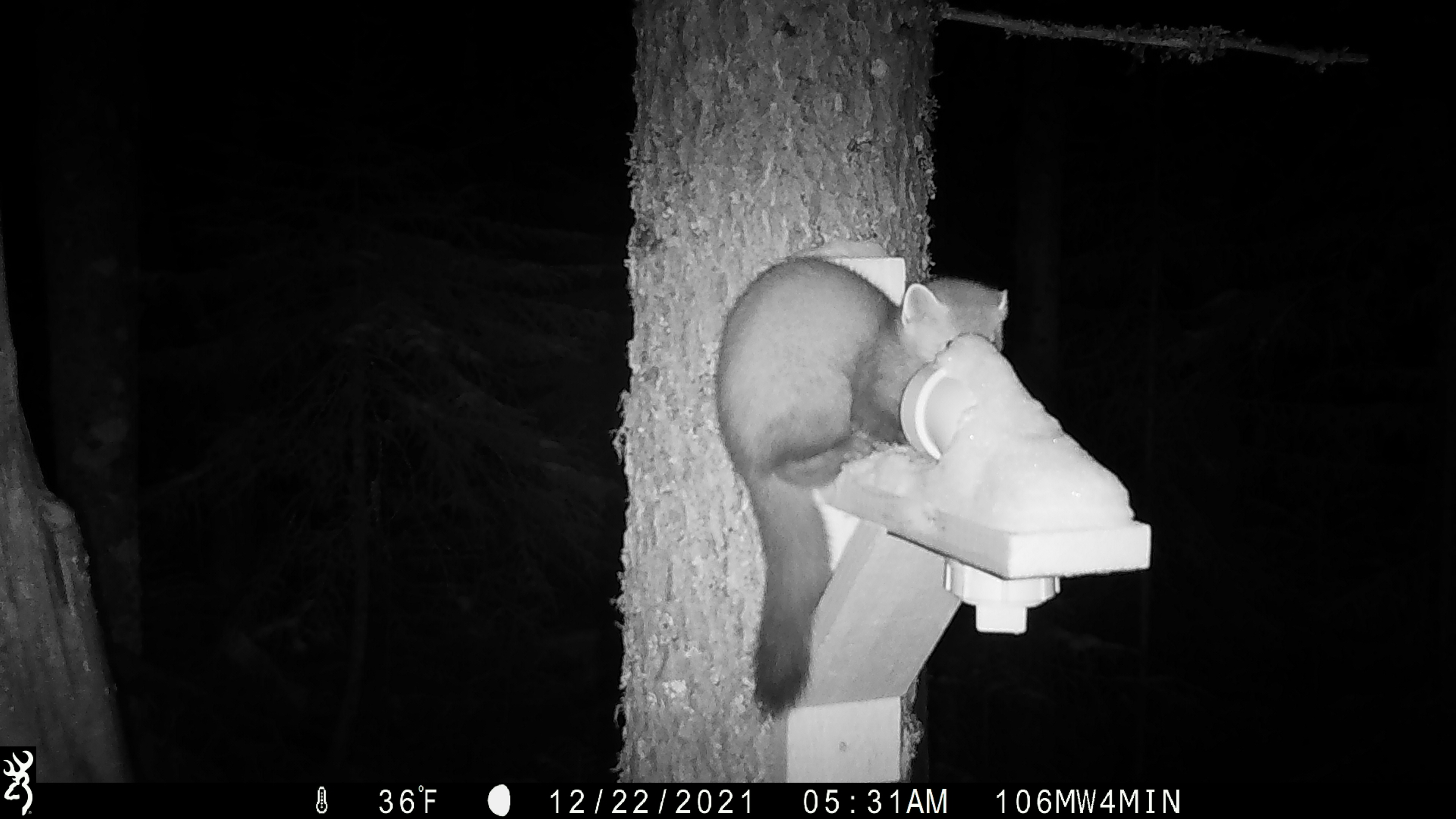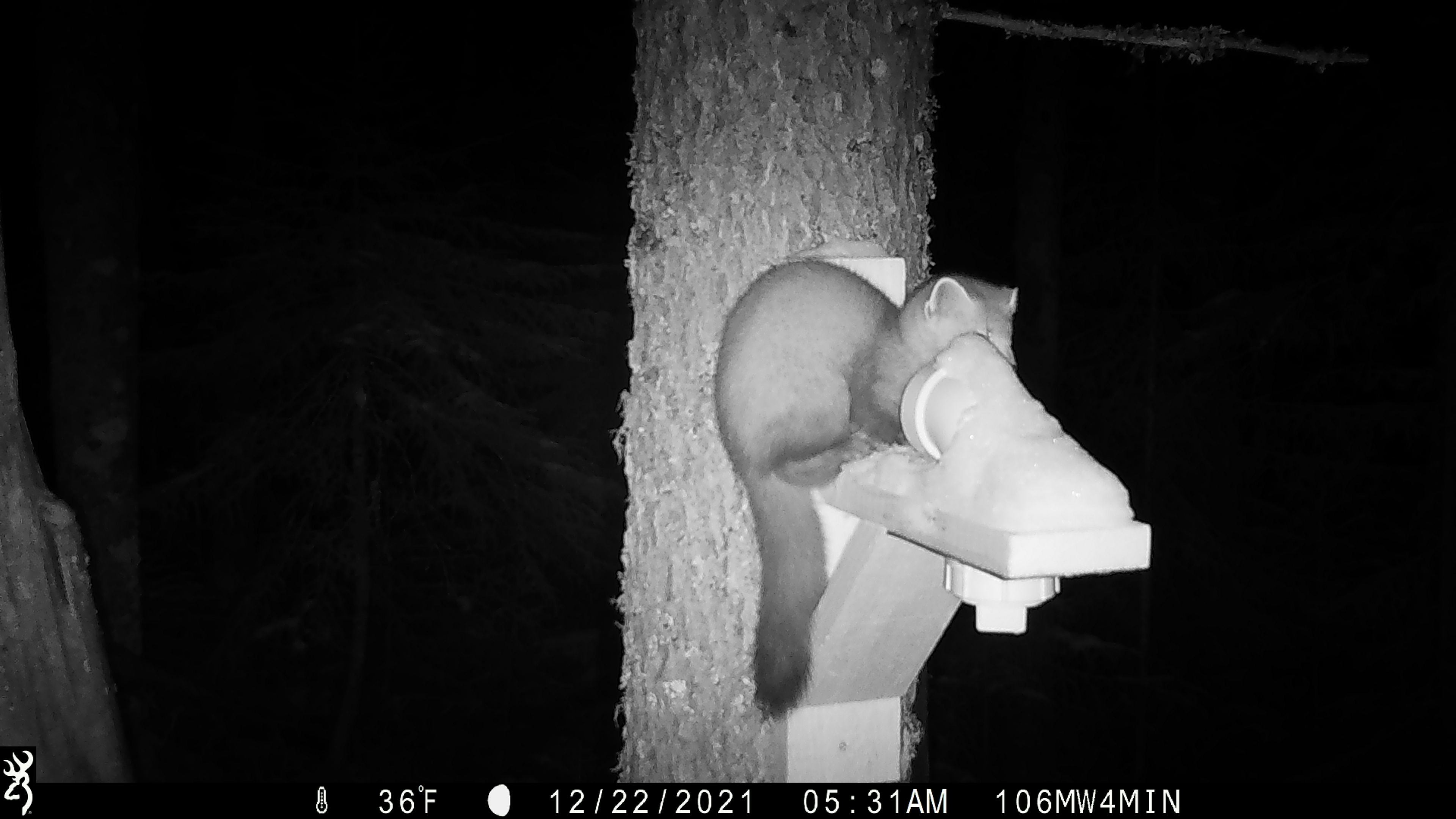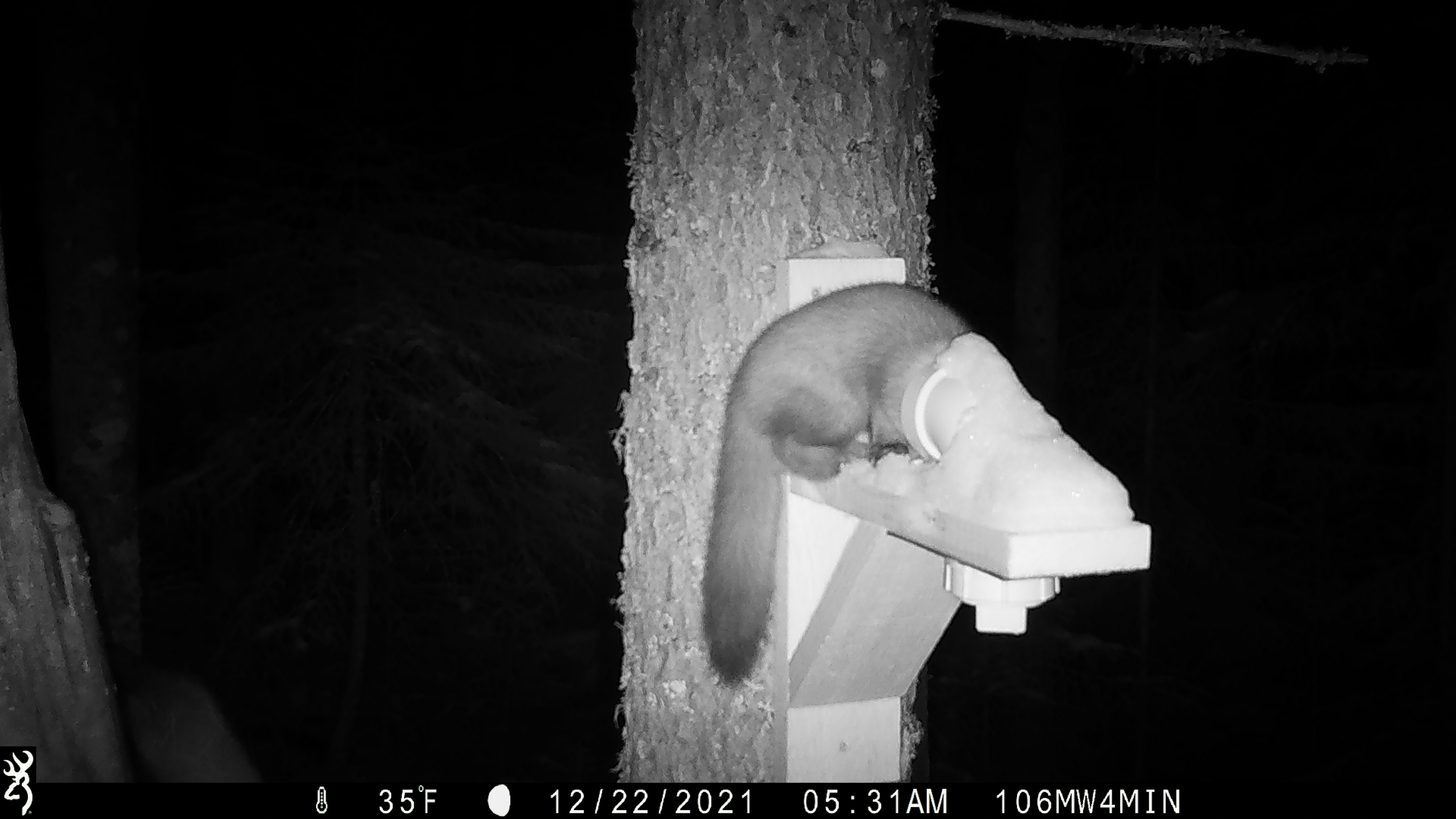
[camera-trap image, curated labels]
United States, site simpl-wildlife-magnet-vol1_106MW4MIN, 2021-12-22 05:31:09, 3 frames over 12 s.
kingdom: Animalia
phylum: Chordata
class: Mammalia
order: Carnivora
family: Mustelidae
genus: Martes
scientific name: Martes americana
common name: american marten